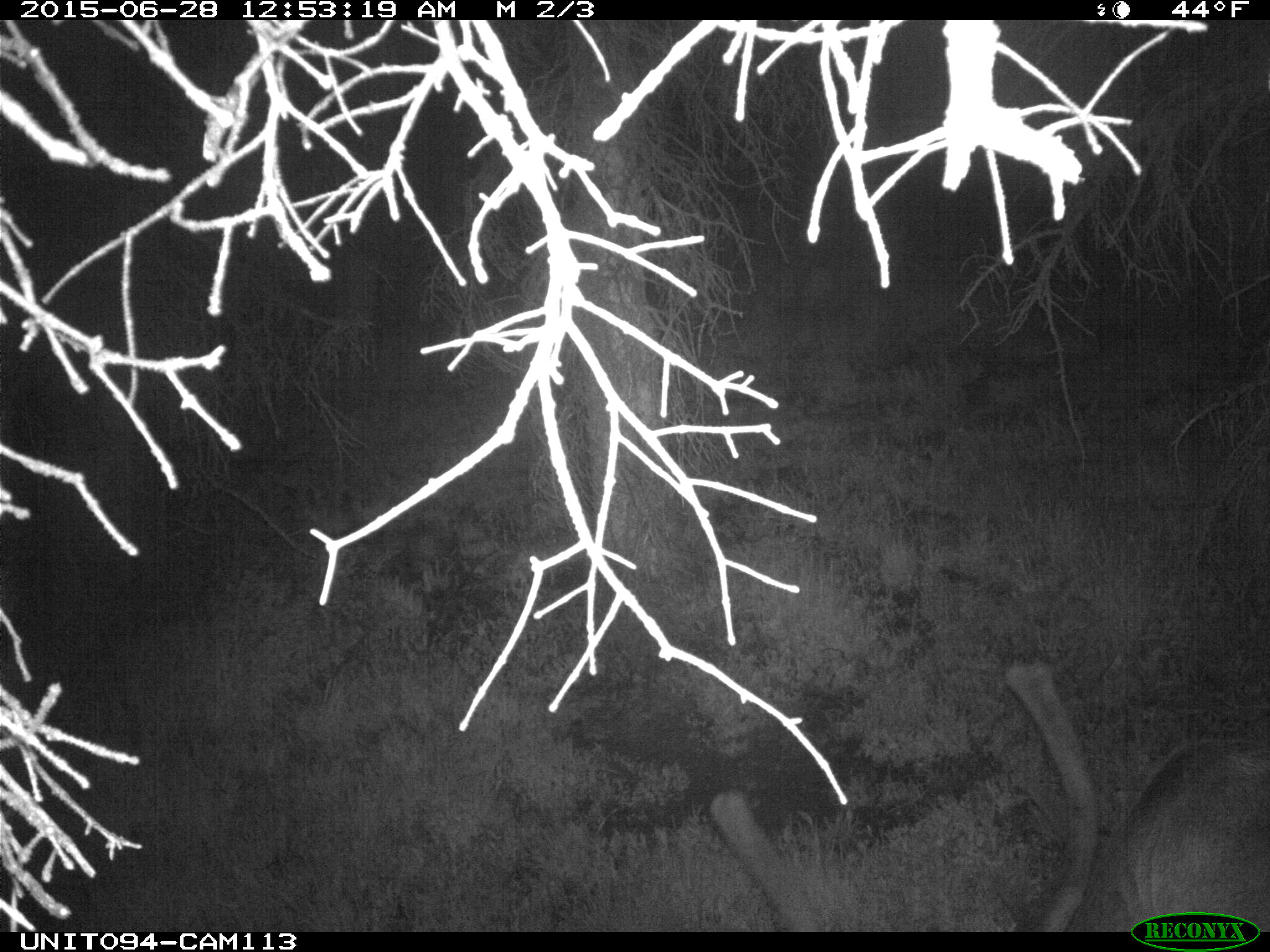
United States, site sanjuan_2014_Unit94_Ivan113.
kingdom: Animalia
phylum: Chordata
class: Mammalia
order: Artiodactyla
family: Cervidae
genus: Cervus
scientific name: Cervus elaphus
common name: red deer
Cervus elaphus (red deer).